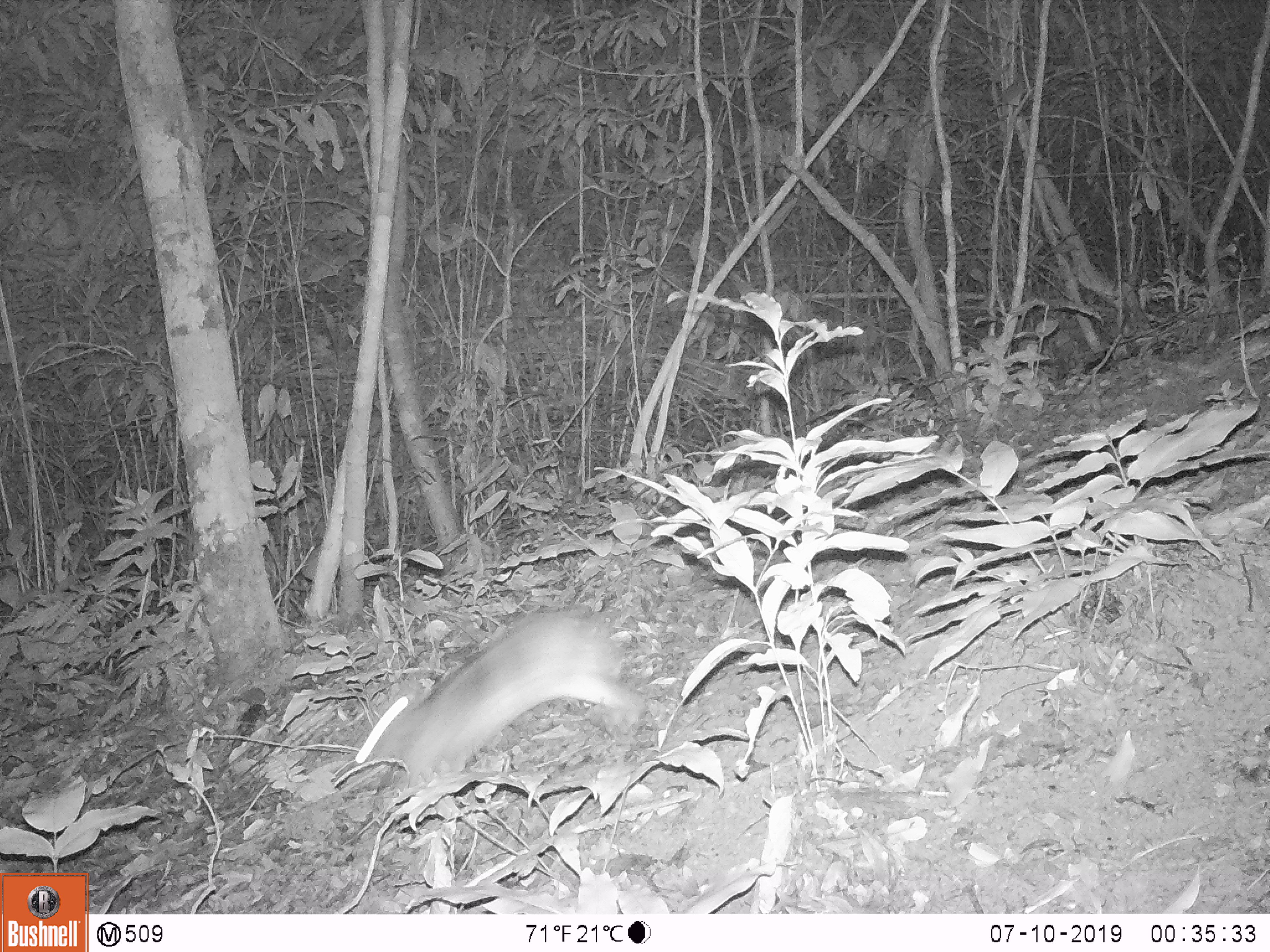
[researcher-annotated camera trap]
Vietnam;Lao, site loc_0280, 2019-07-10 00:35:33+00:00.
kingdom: Animalia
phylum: Chordata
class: Mammalia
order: Lagomorpha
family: Leporidae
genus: Nesolagus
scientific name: Nesolagus timminsi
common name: annamite striped rabbit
Annamite striped rabbit (Nesolagus timminsi). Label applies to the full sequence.